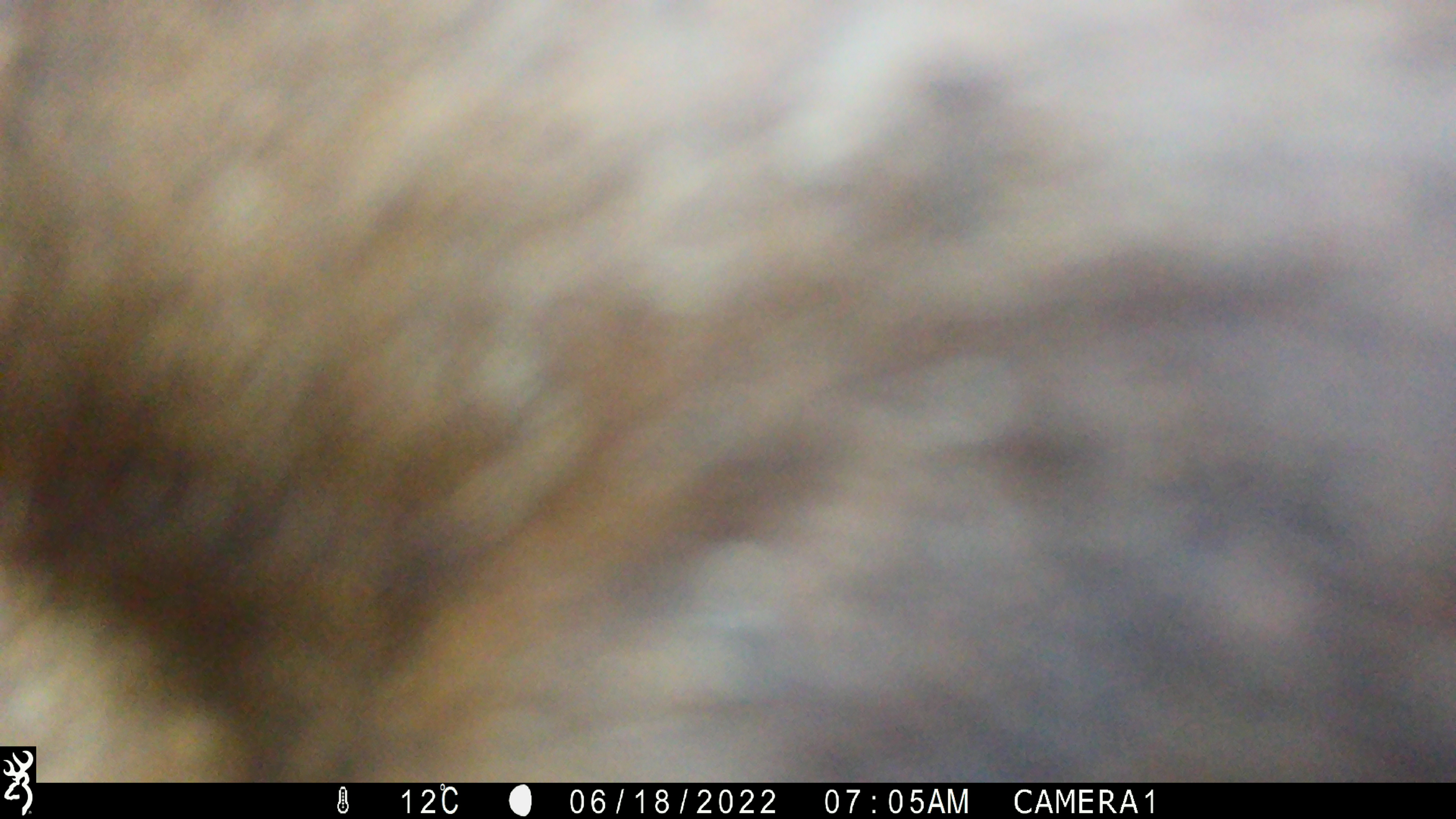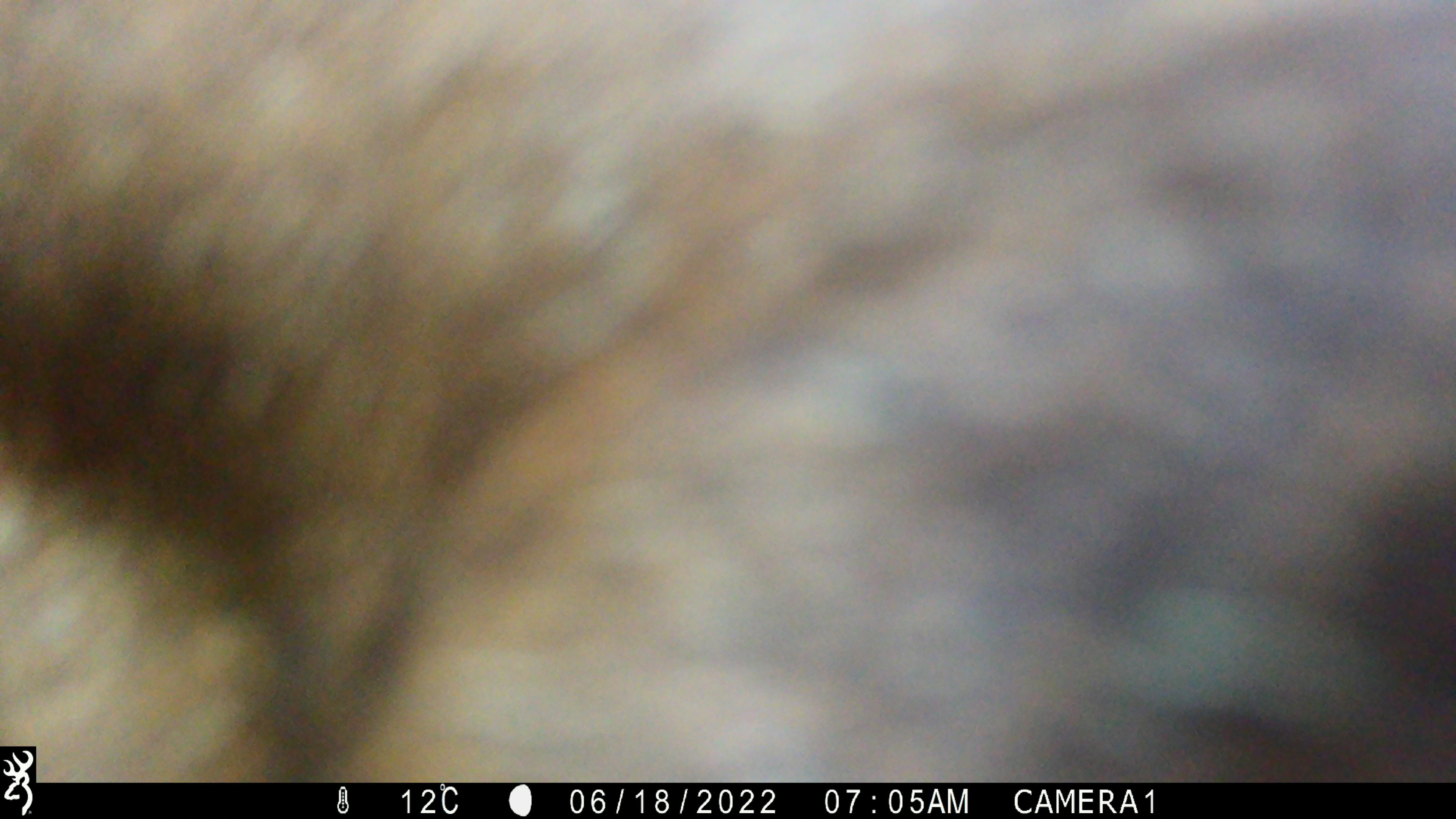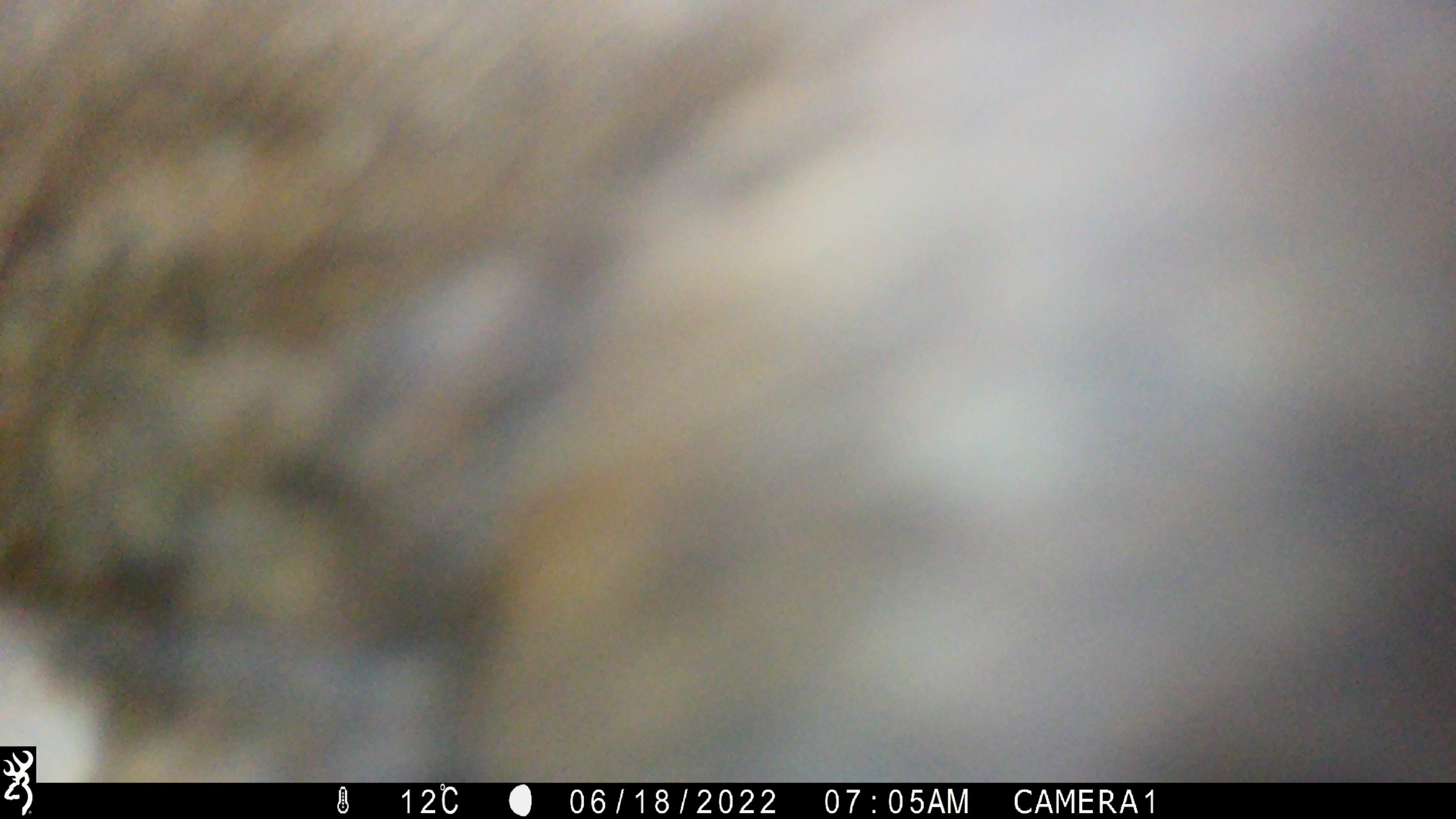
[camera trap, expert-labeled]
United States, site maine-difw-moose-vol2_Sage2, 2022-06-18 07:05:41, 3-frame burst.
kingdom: Animalia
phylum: Chordata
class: Mammalia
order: Artiodactyla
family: Cervidae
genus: Alces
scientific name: Alces alces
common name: moose